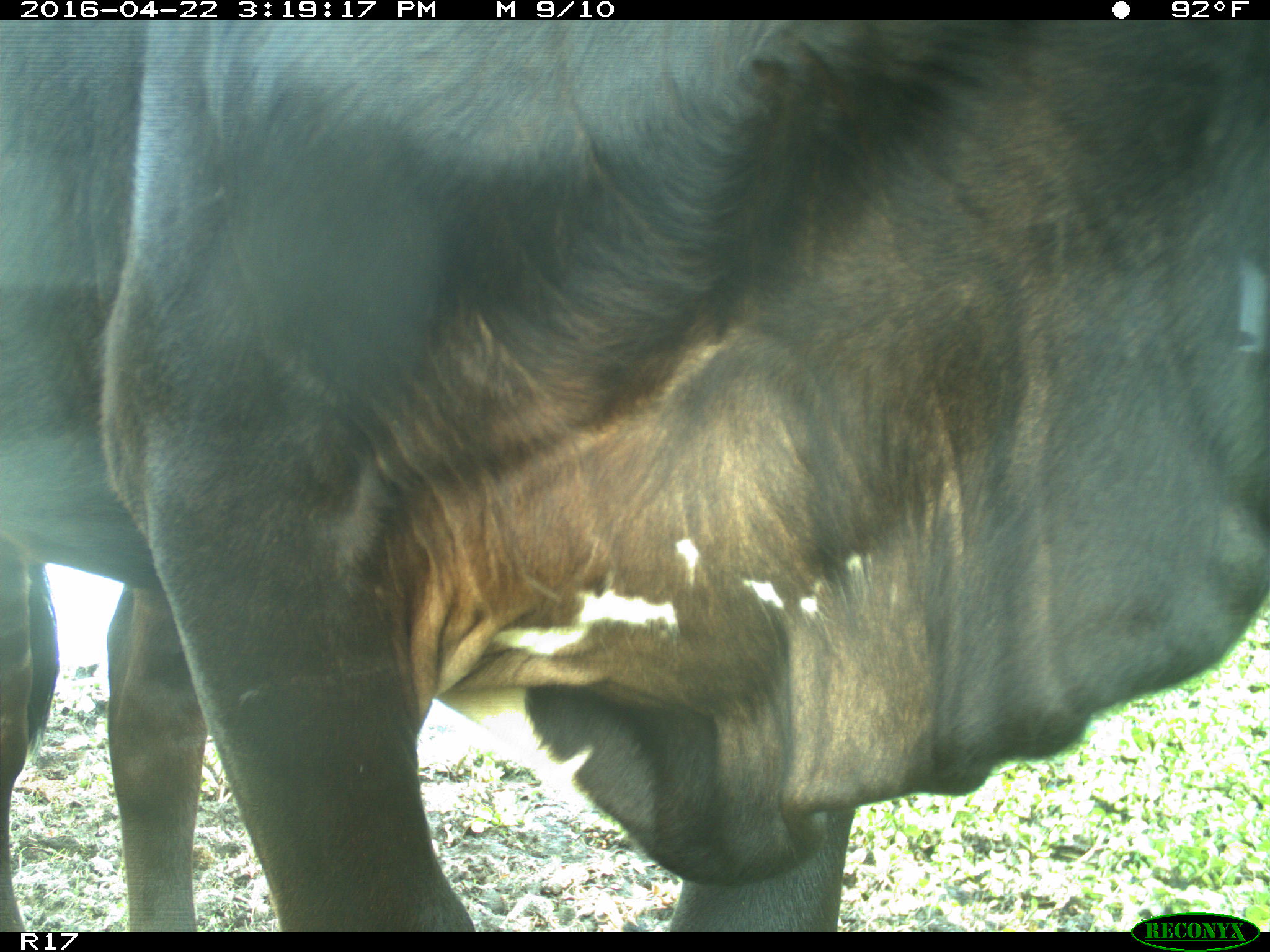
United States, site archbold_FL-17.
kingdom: Animalia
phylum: Chordata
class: Mammalia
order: Artiodactyla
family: Bovidae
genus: Bos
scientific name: Bos taurus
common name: domestic cow